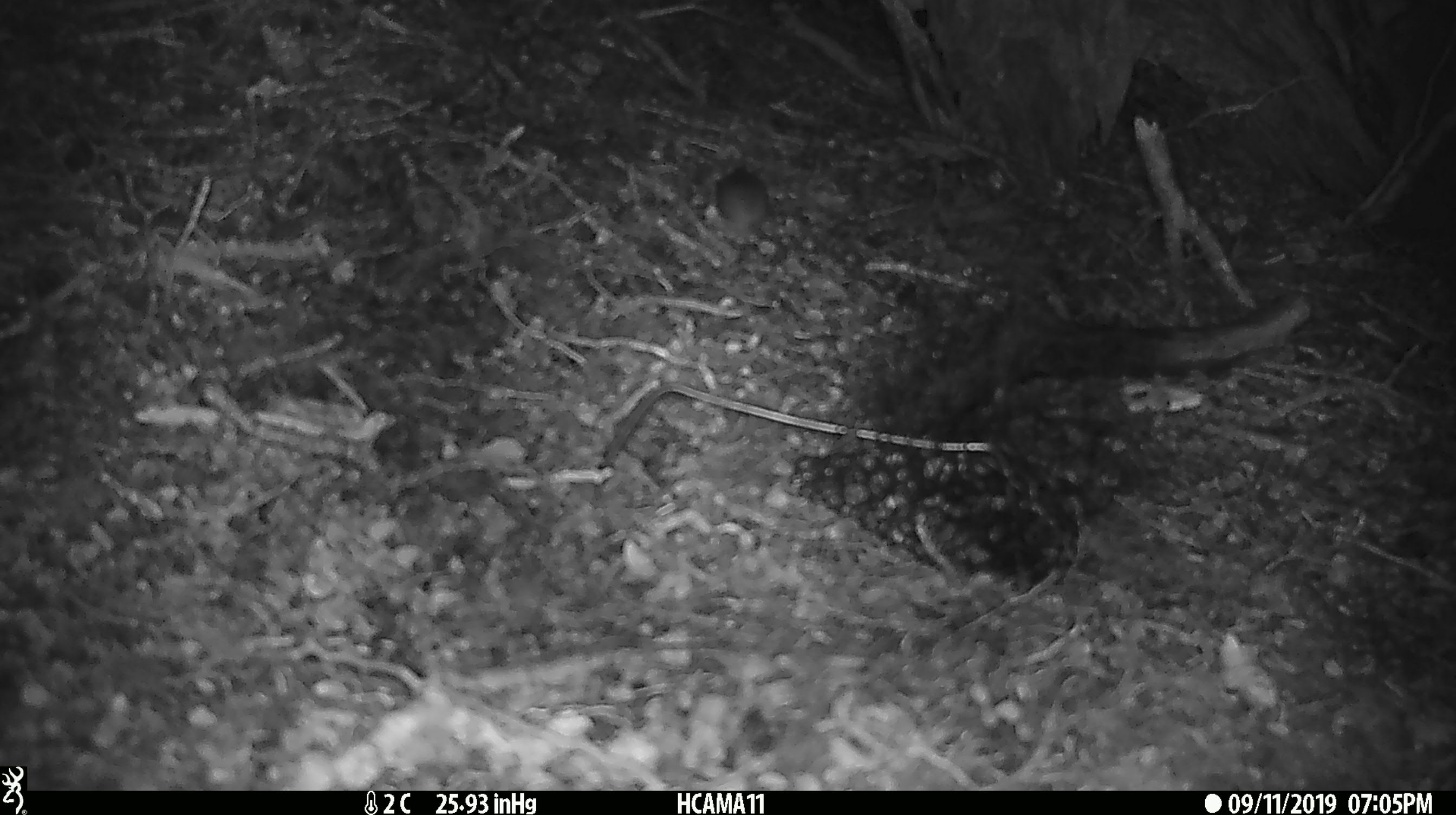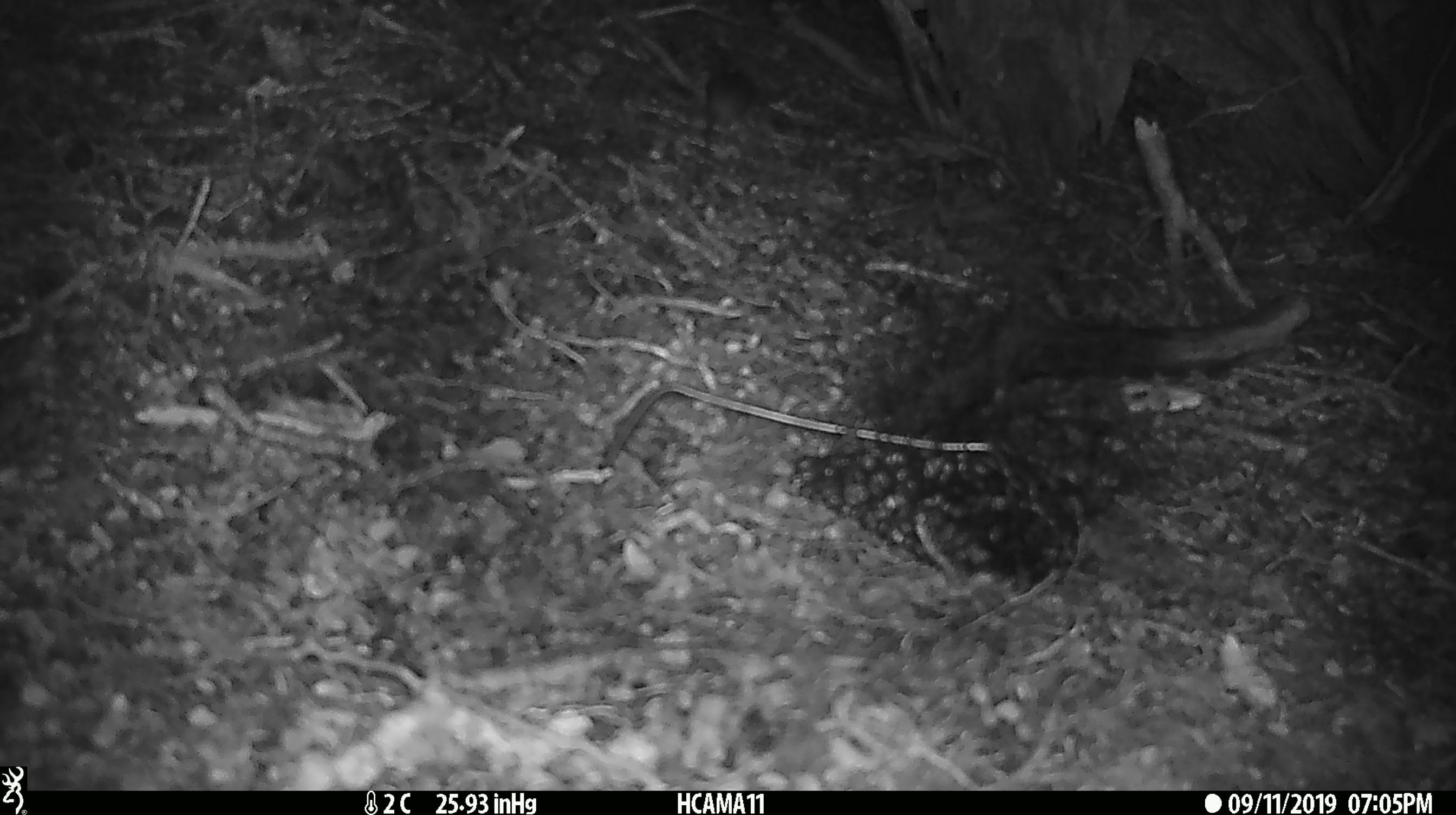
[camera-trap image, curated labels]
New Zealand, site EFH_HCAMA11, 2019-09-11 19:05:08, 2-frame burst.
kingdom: Animalia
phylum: Chordata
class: Mammalia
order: Rodentia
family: Muridae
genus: Mus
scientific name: Mus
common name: mouse